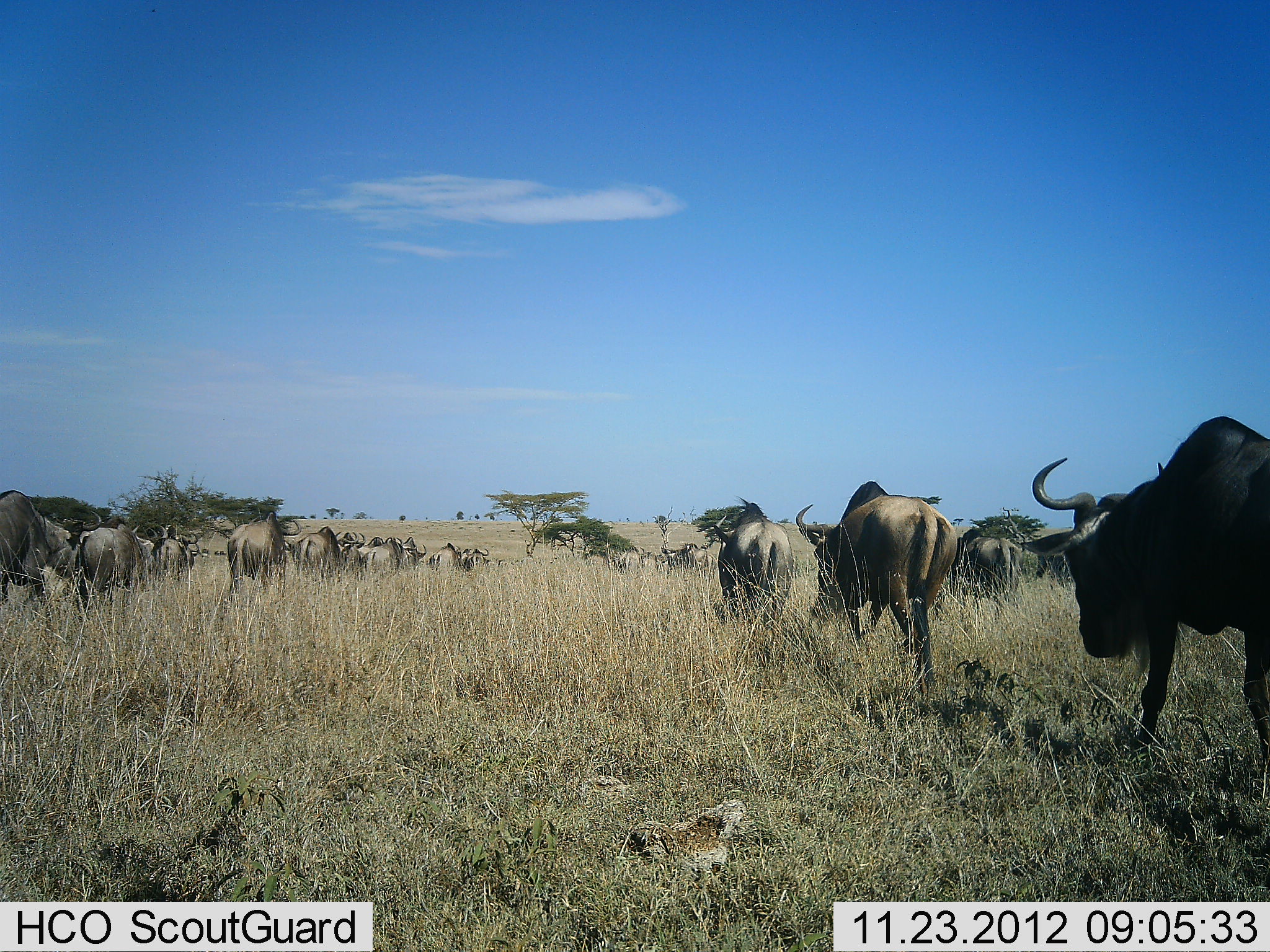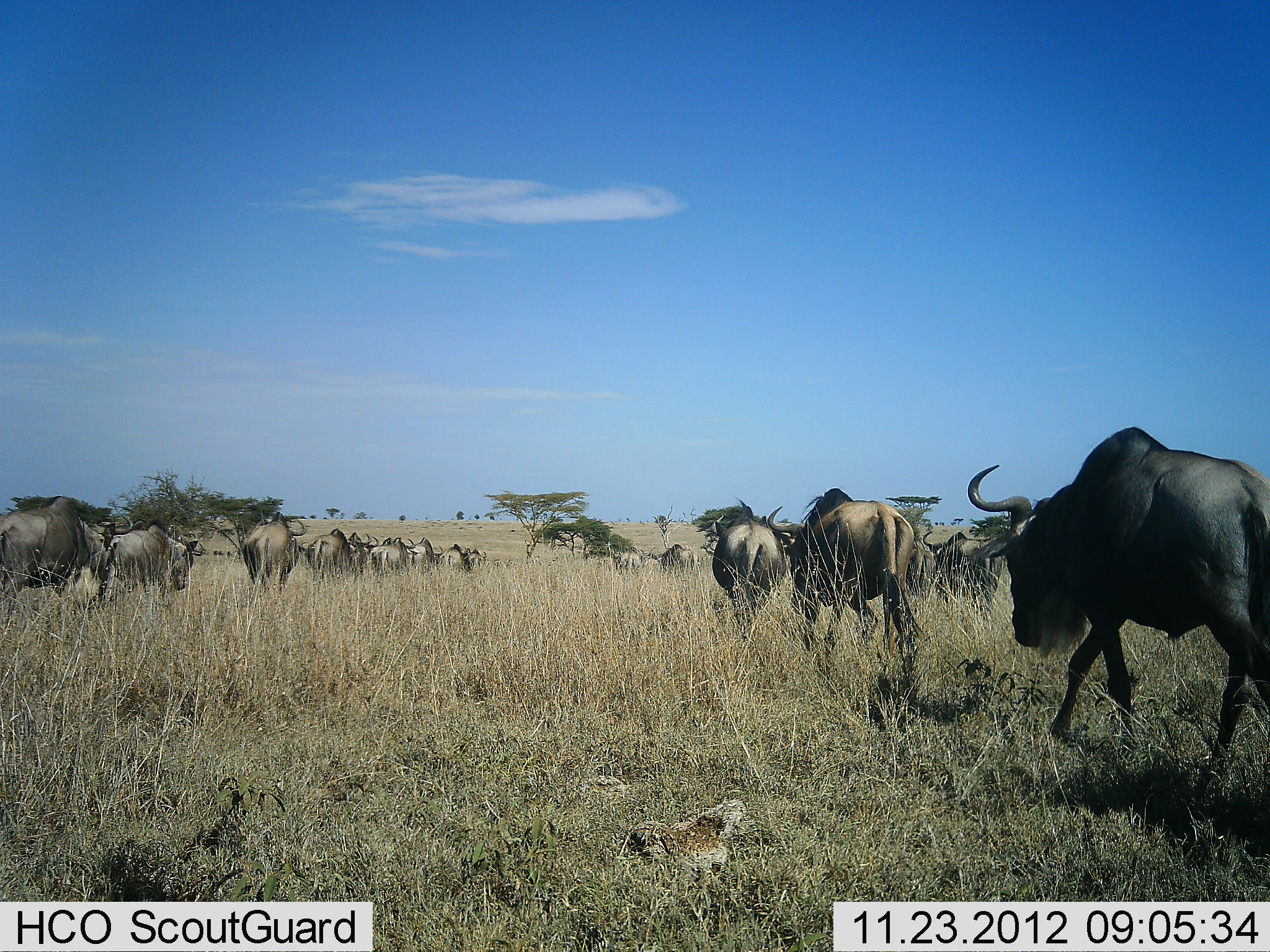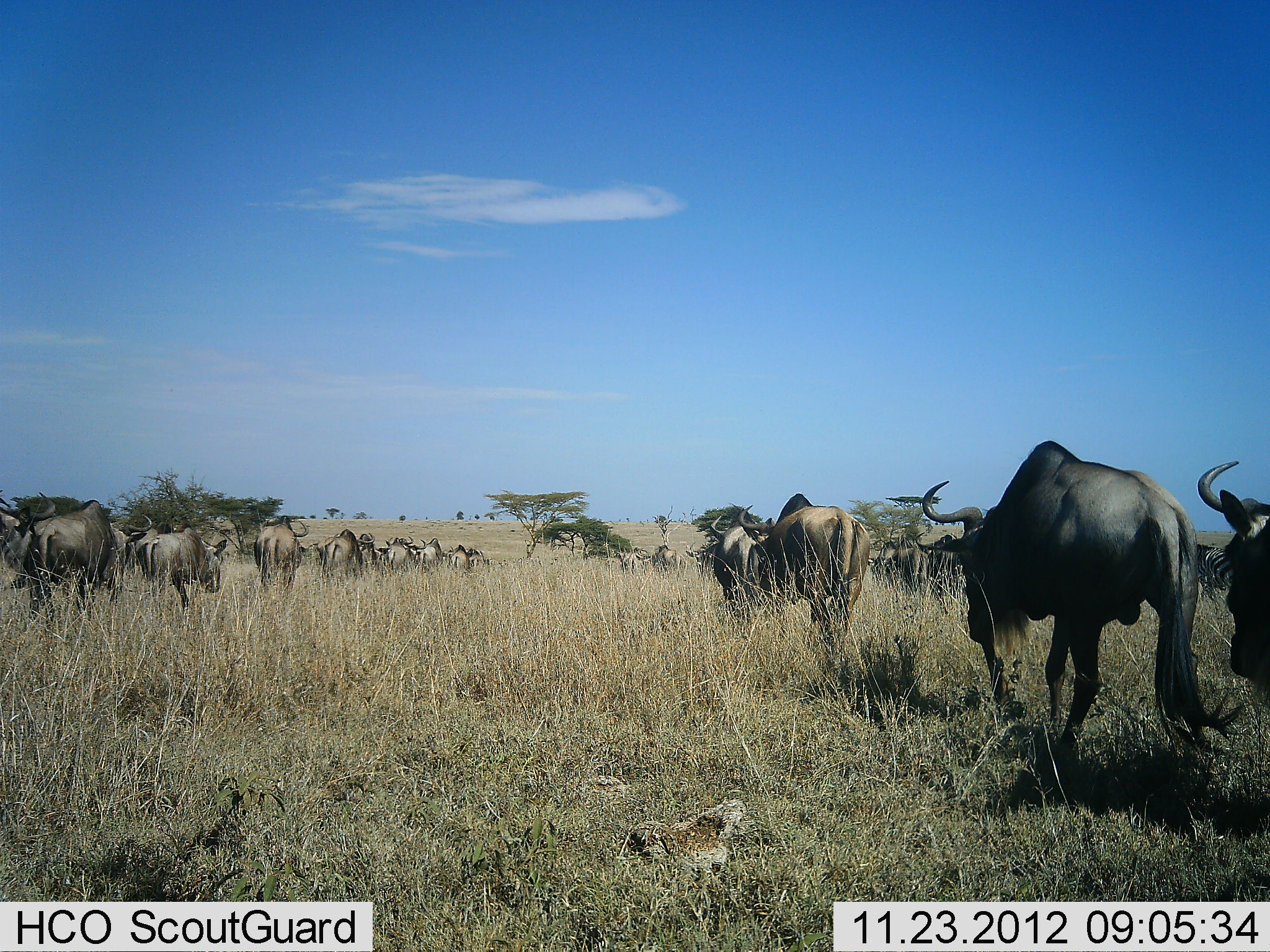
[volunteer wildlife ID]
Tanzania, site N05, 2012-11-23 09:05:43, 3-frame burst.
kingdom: Animalia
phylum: Chordata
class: Mammalia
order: Artiodactyla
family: Bovidae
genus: Connochaetes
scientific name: Connochaetes taurinus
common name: blue wildebeest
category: wildebeest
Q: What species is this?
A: Wildebeest (blue wildebeest) (Connochaetes taurinus).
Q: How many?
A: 11-50.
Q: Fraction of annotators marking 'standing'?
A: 0%.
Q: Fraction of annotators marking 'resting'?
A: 0%.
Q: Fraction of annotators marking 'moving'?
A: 100%.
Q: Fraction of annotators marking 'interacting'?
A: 0%.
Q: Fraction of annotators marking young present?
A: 9%.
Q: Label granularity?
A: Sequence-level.